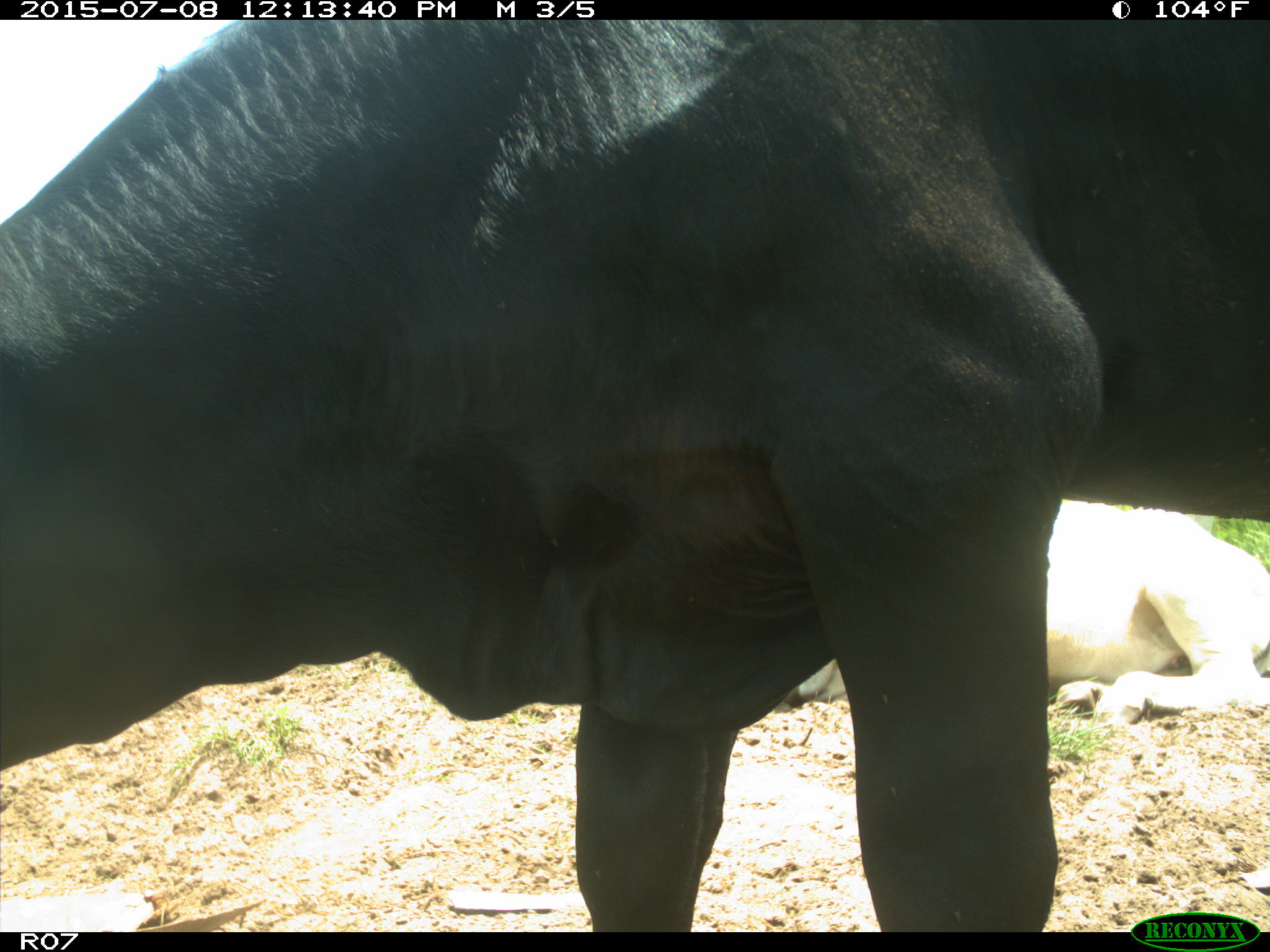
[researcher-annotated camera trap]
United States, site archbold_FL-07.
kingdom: Animalia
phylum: Chordata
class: Mammalia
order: Artiodactyla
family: Bovidae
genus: Bos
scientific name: Bos taurus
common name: domestic cow